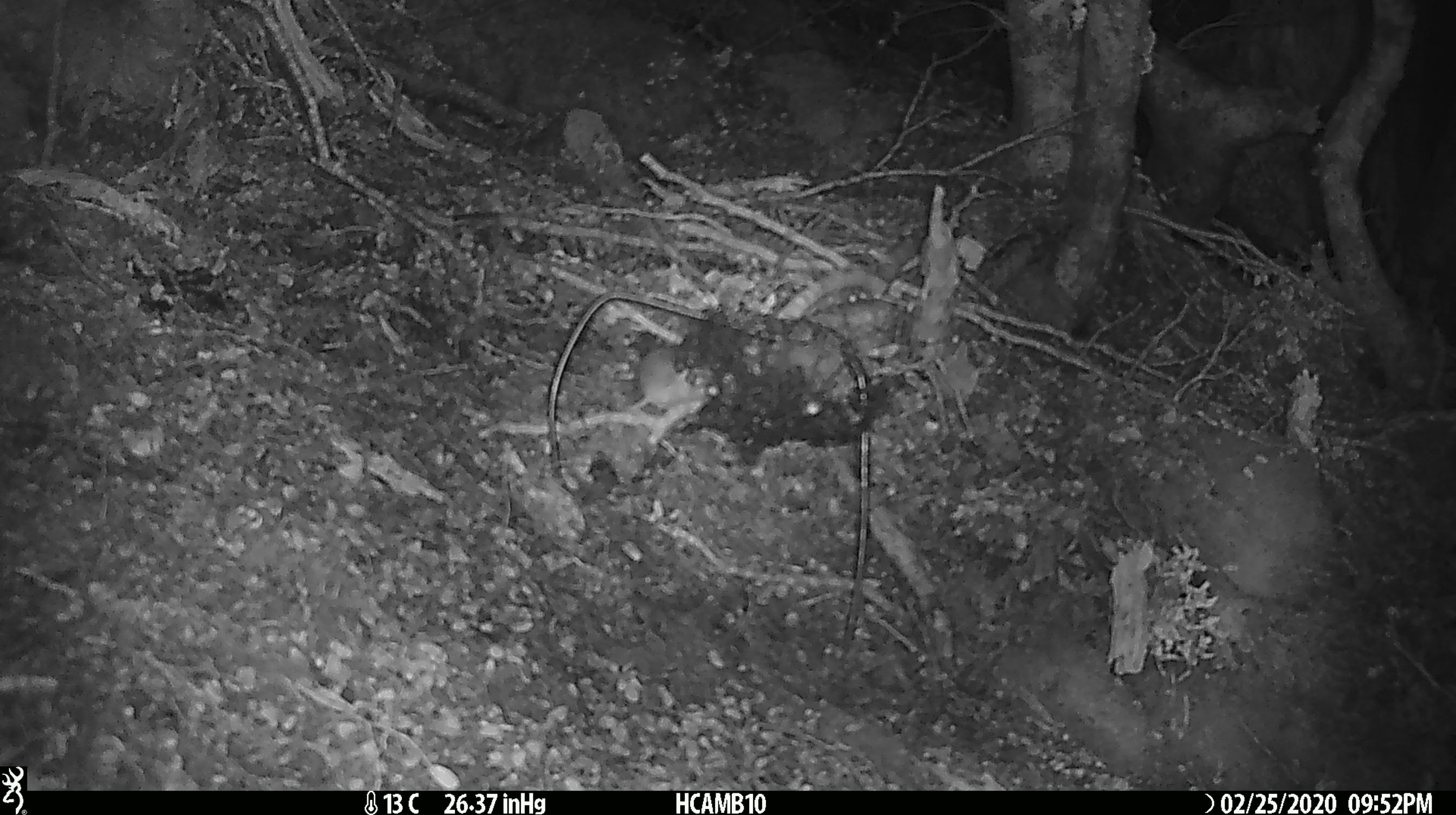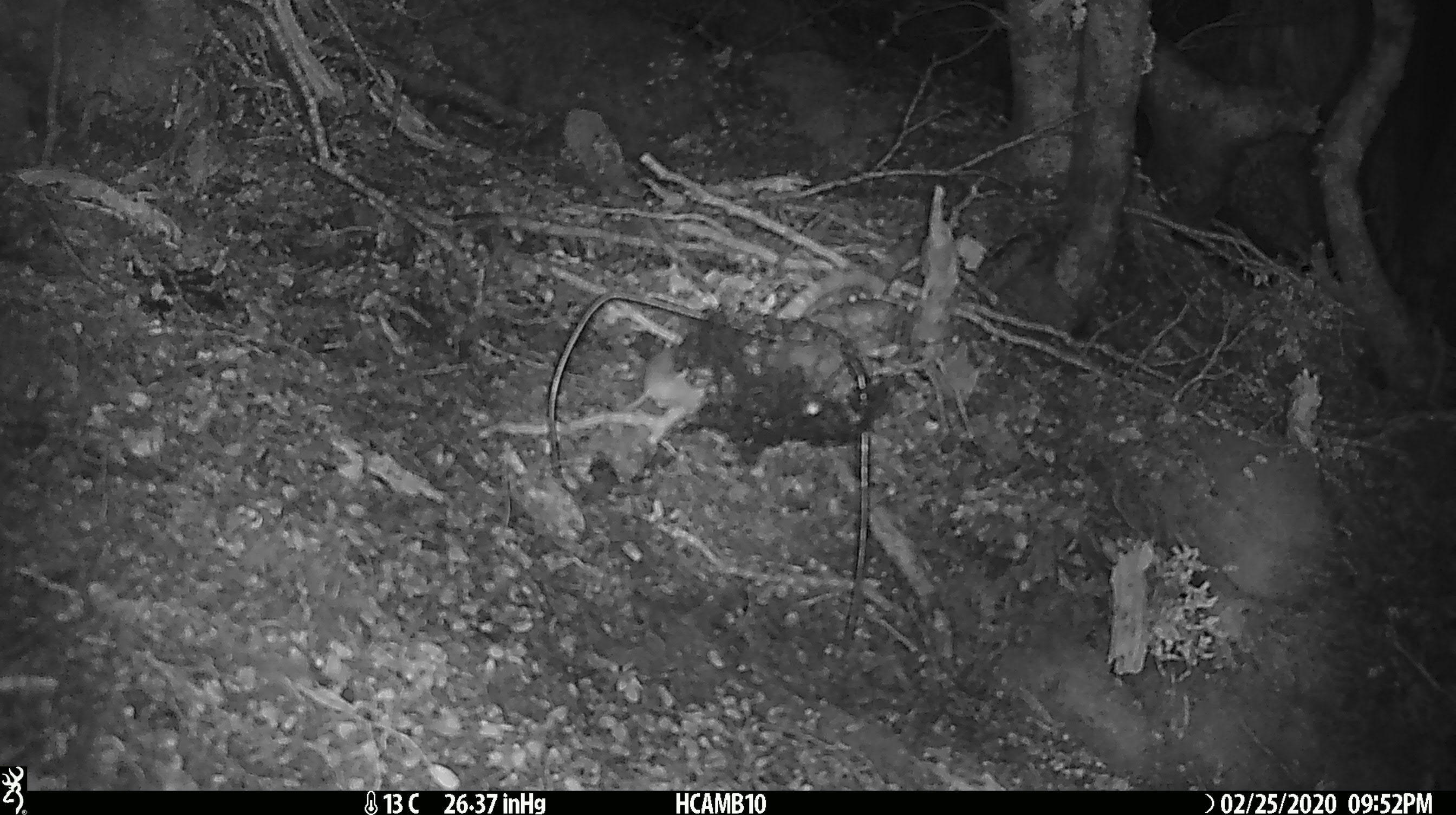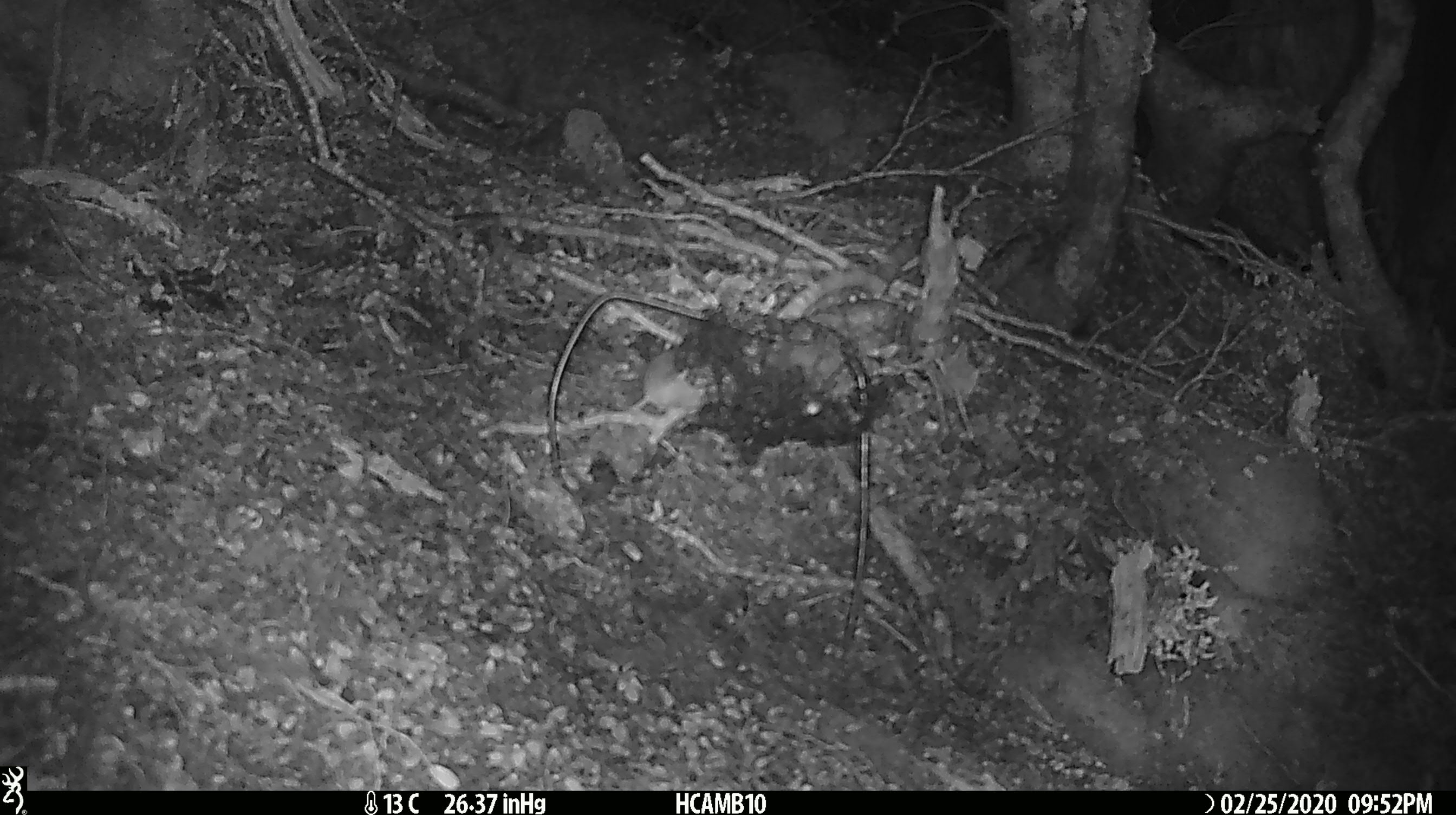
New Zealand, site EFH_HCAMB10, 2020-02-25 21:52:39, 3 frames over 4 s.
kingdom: Animalia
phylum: Chordata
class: Mammalia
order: Rodentia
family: Muridae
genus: Mus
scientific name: Mus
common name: mouse